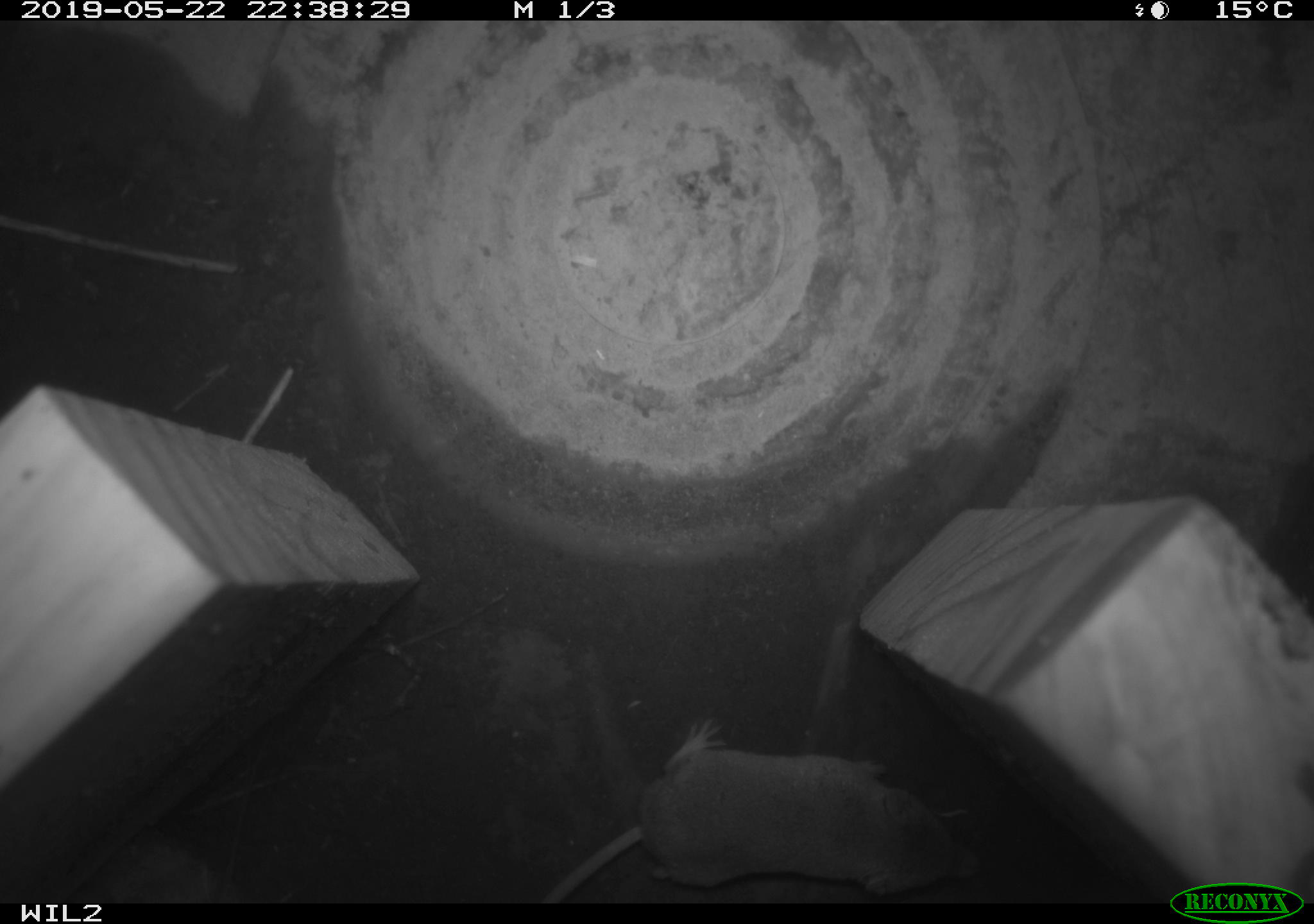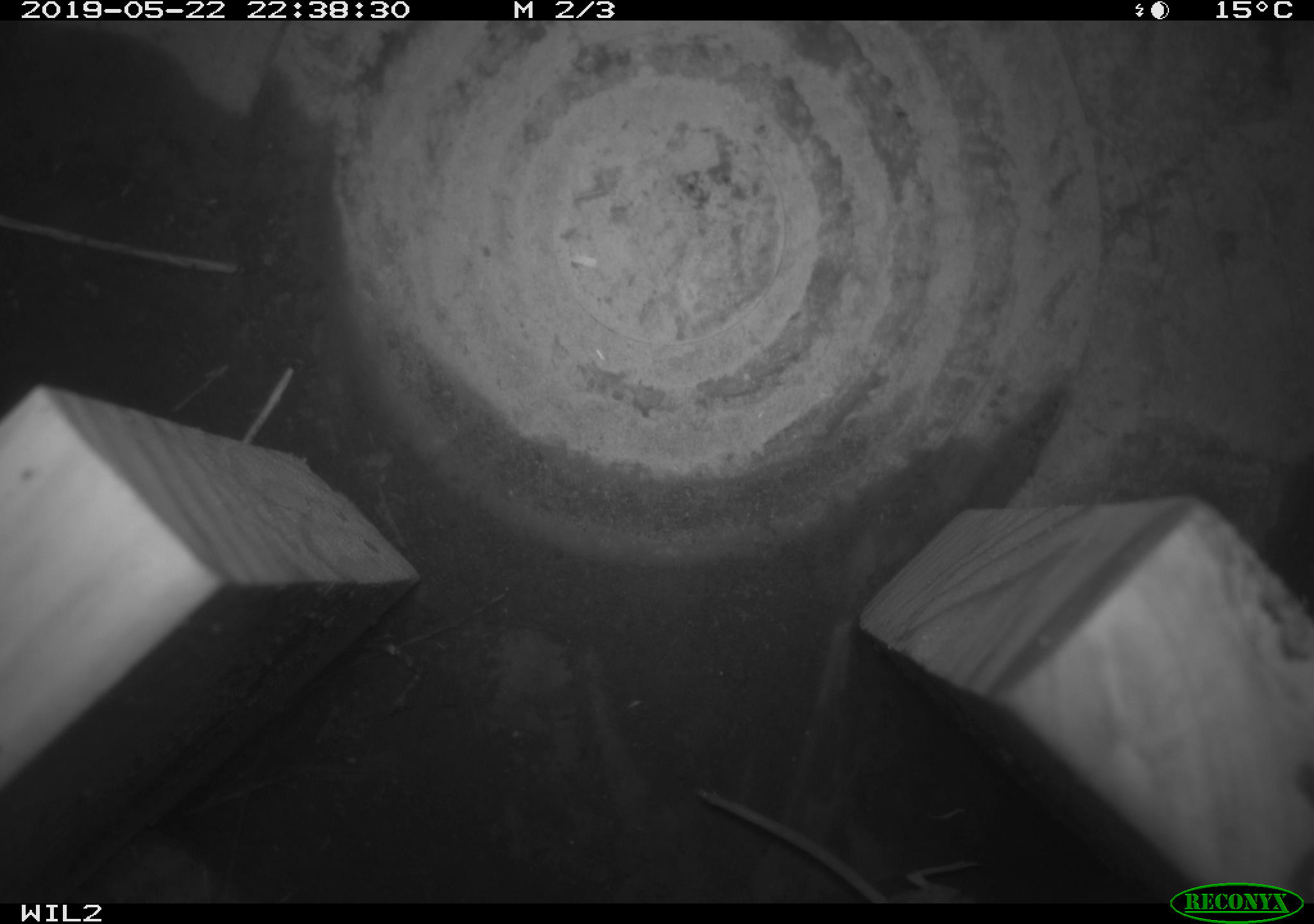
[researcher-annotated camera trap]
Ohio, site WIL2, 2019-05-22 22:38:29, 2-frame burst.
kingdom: Animalia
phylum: Chordata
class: Mammalia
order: Eulipotyphla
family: Soricidae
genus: Sorex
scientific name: Sorex cinereus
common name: masked shrew